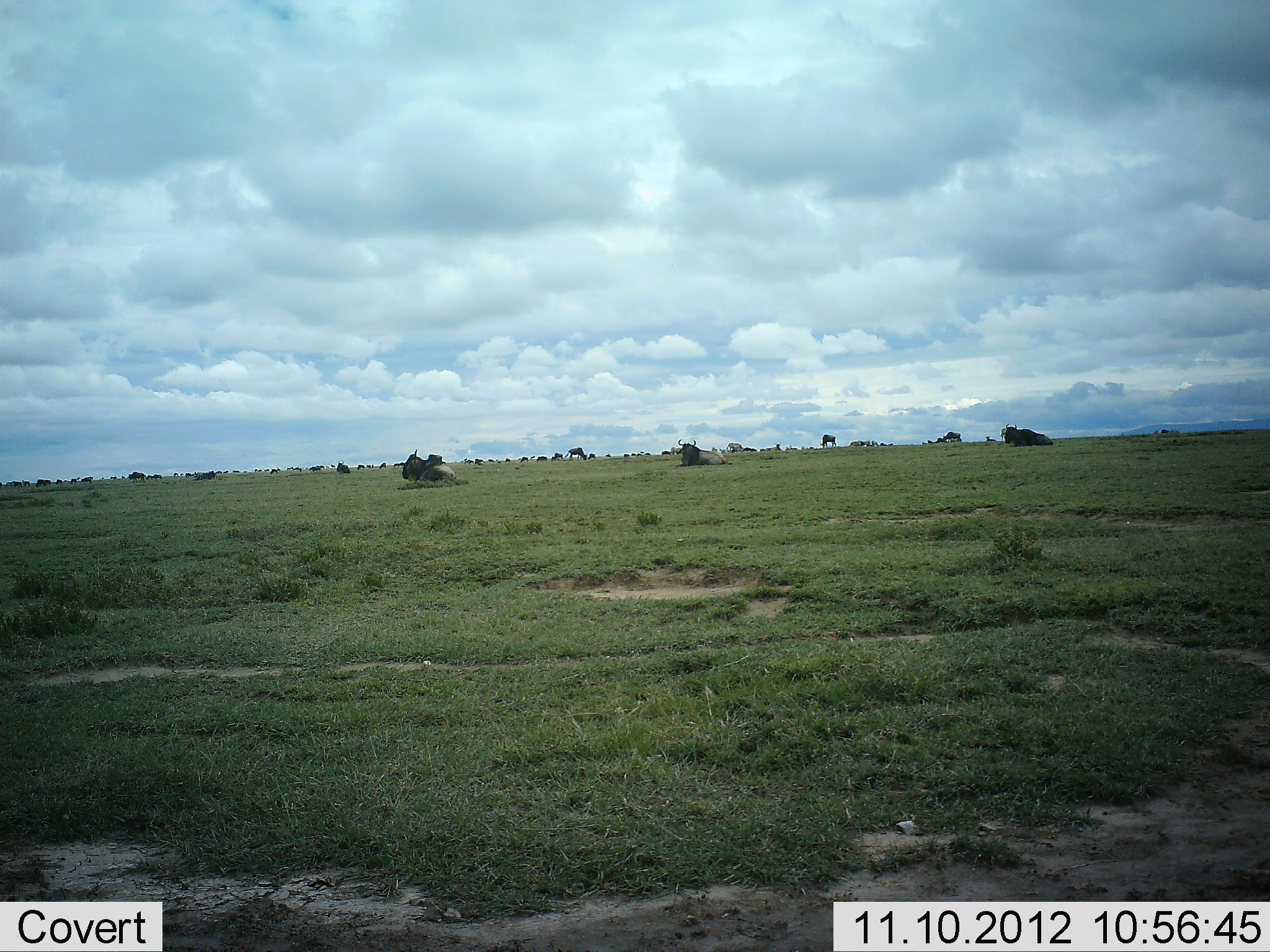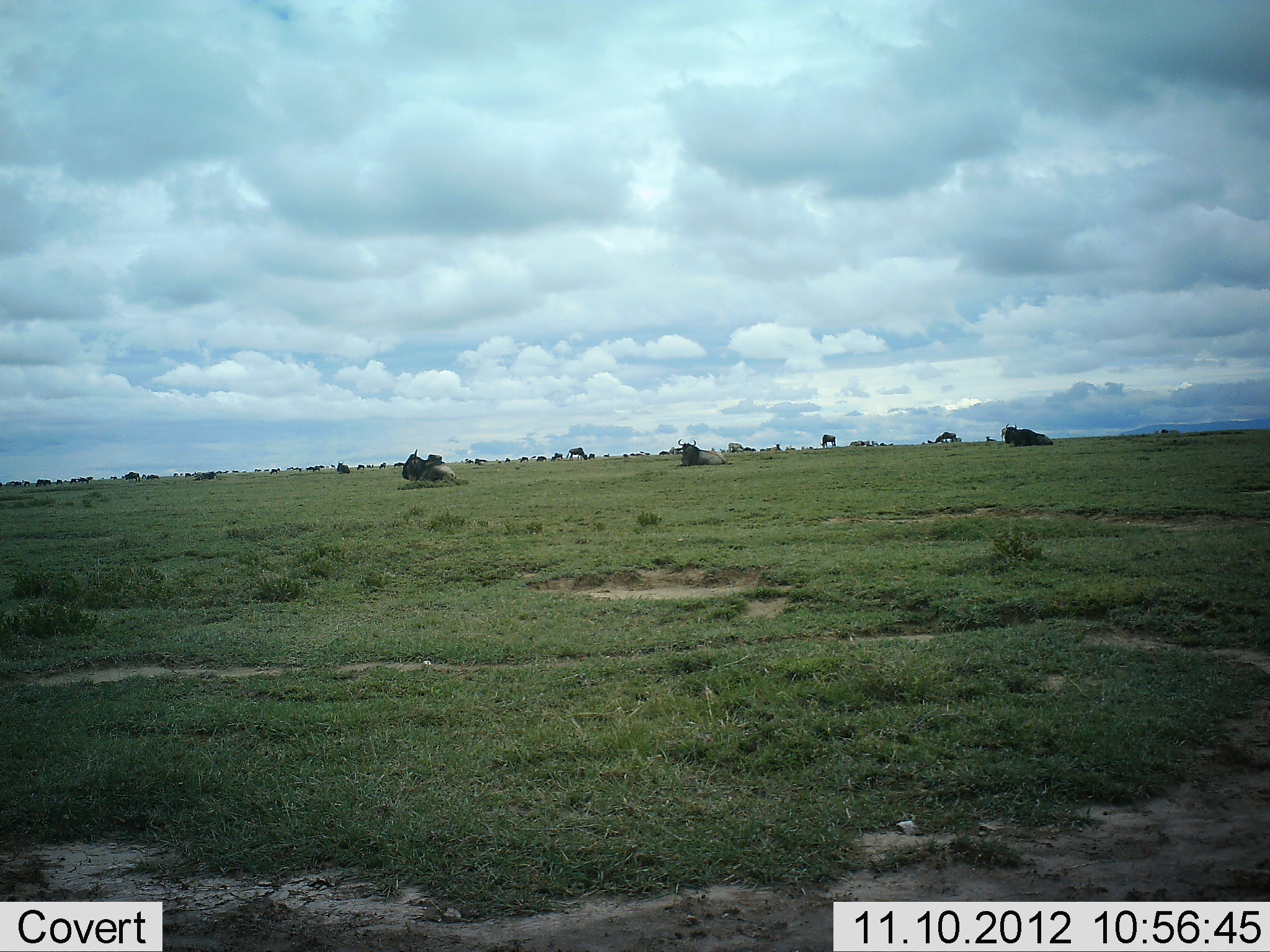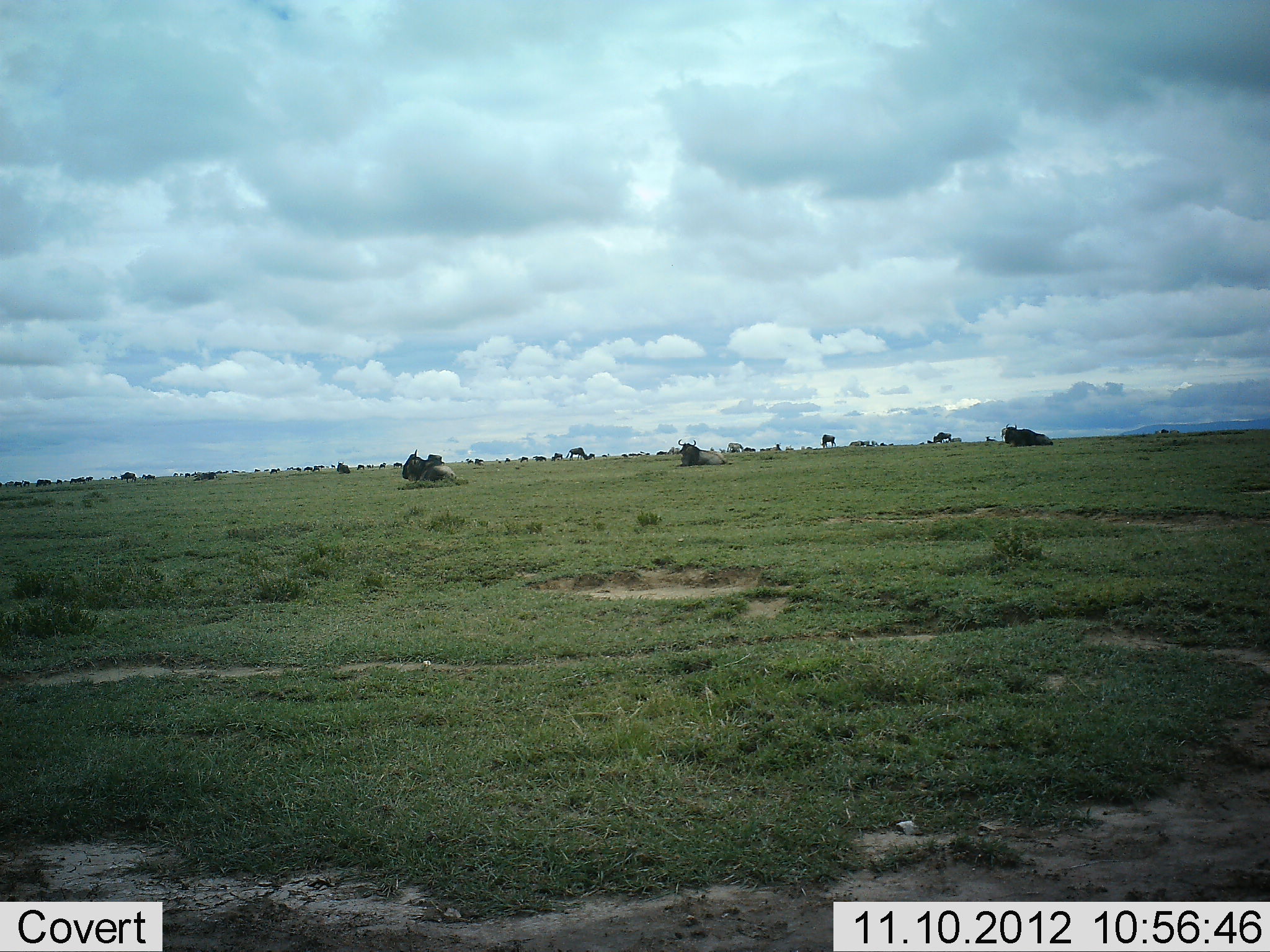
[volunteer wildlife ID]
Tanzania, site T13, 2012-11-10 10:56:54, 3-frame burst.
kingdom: Animalia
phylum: Chordata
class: Mammalia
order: Artiodactyla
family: Bovidae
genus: Connochaetes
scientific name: Connochaetes taurinus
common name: blue wildebeest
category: wildebeest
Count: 11-50.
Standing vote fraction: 40%.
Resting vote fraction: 90%.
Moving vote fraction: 50%.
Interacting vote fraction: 0%.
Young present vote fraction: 0%.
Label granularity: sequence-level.